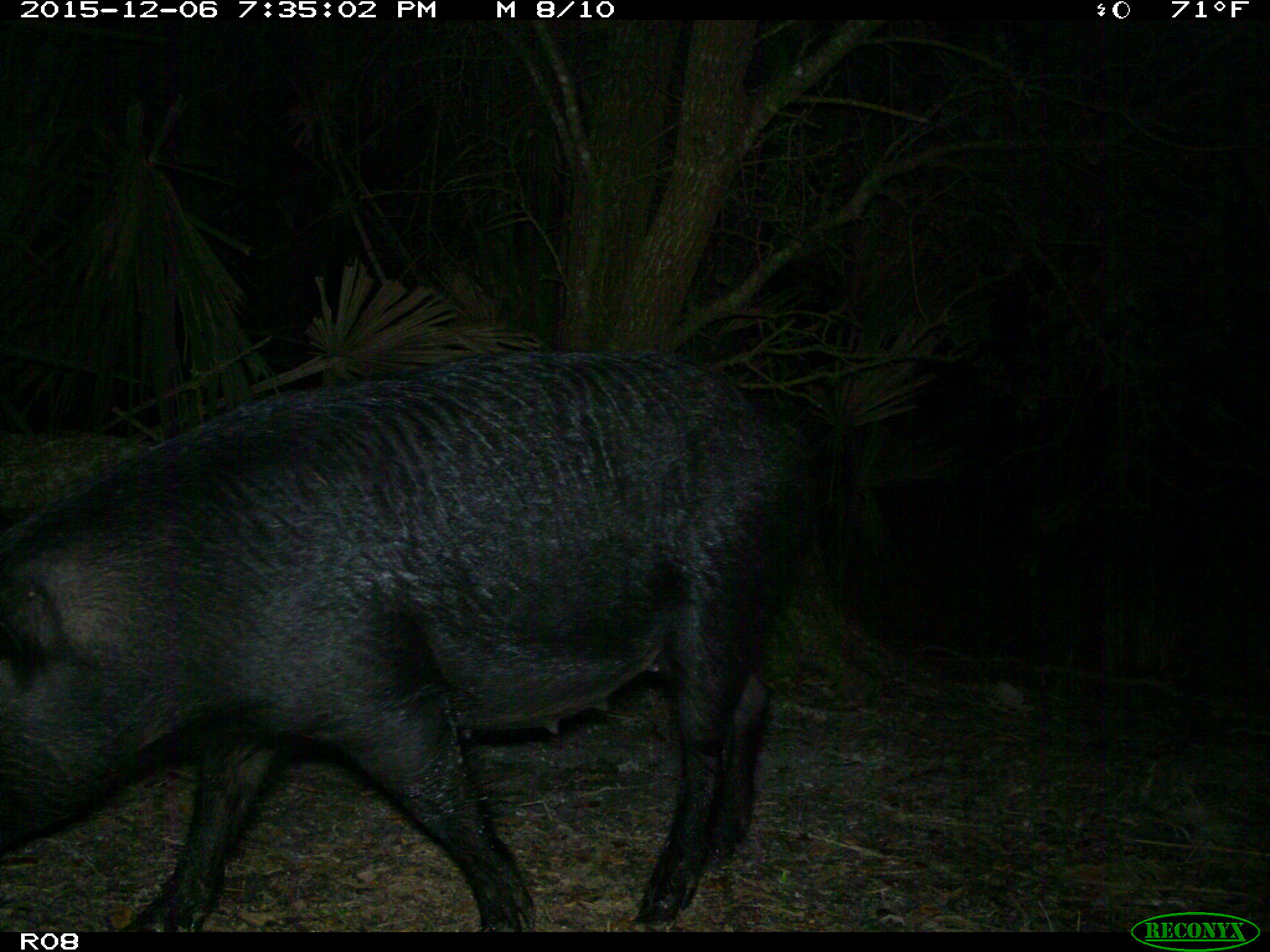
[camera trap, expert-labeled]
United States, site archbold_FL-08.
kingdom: Animalia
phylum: Chordata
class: Mammalia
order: Artiodactyla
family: Suidae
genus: Sus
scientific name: Sus scrofa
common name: wild boar